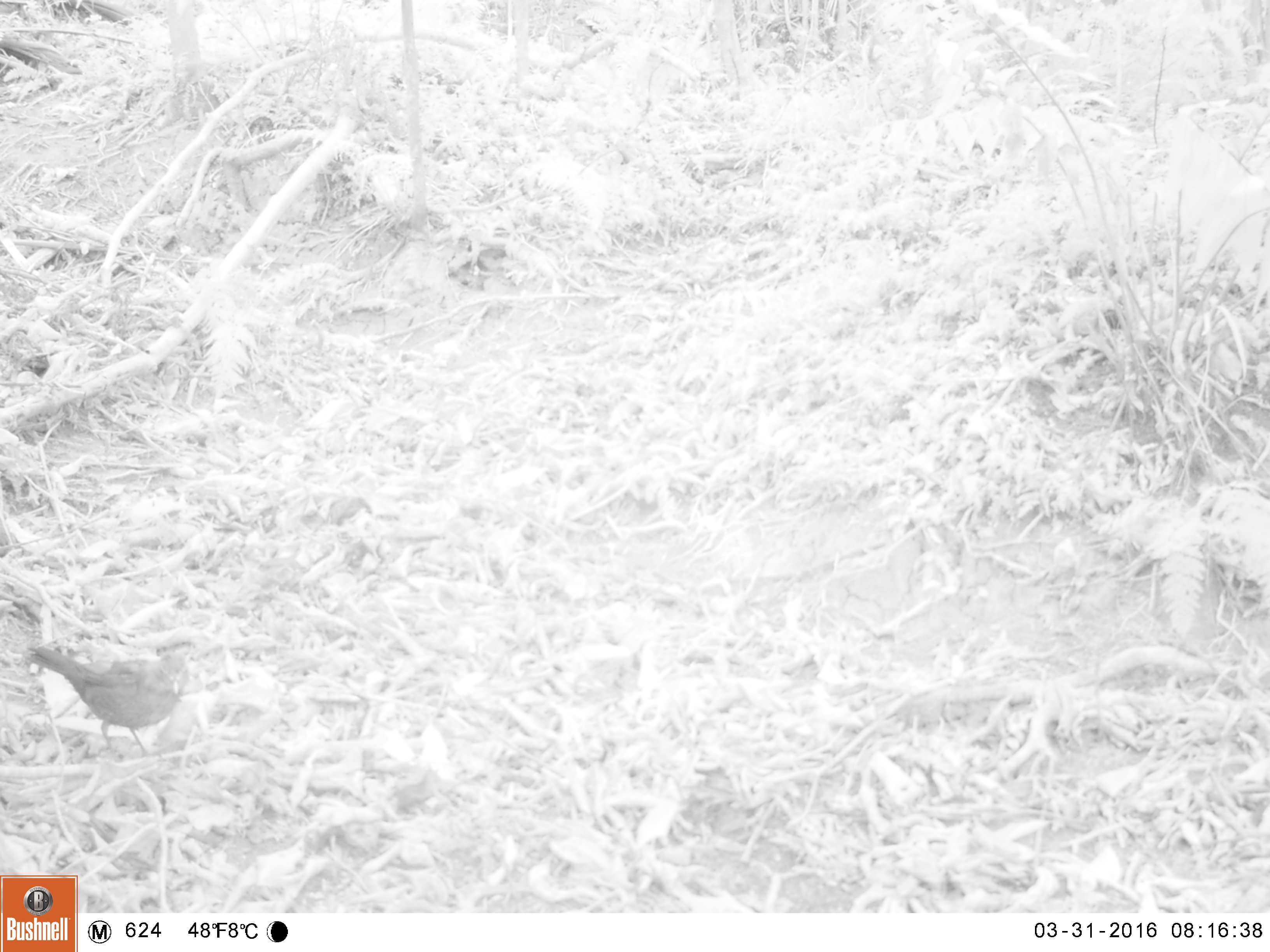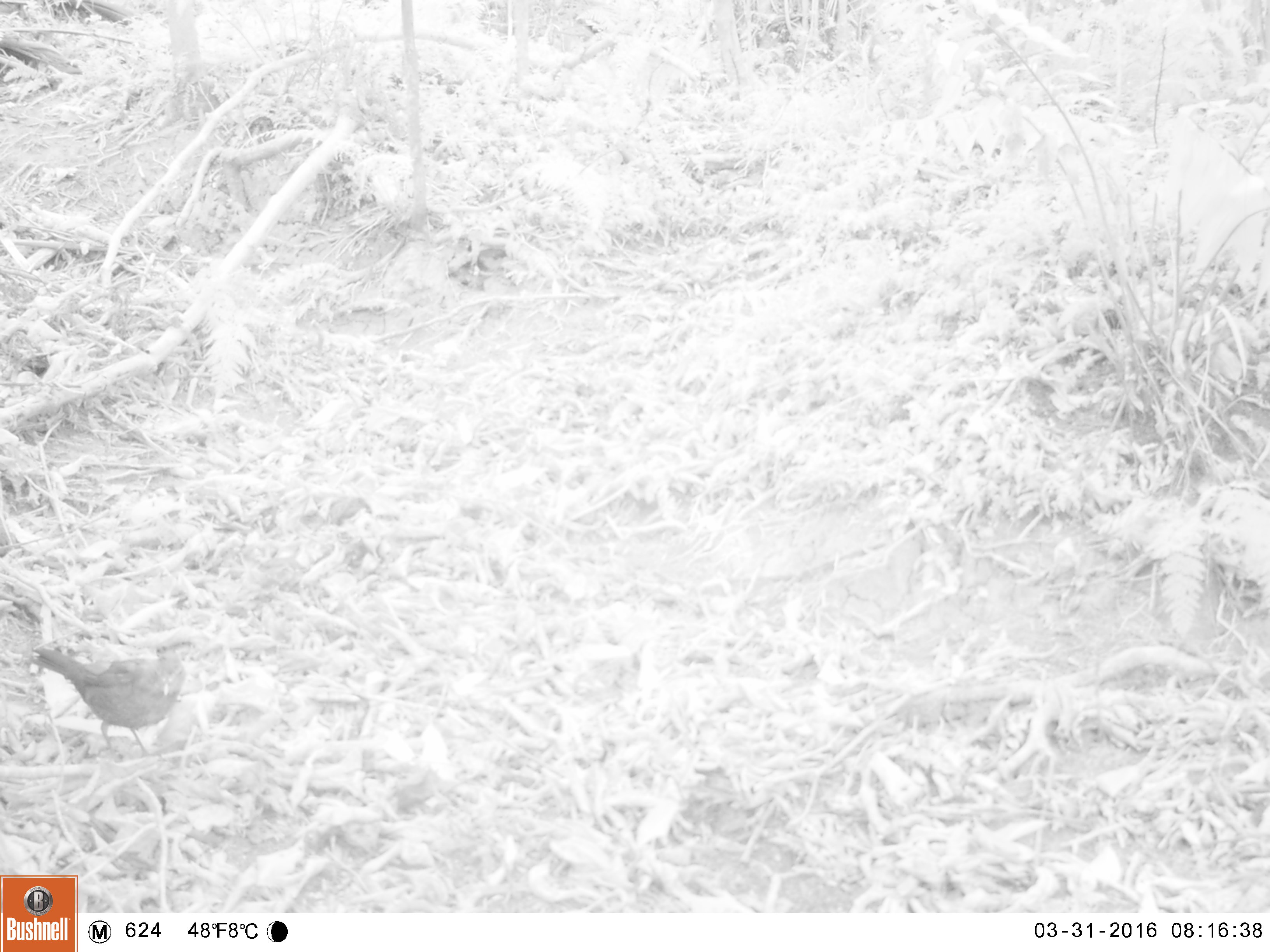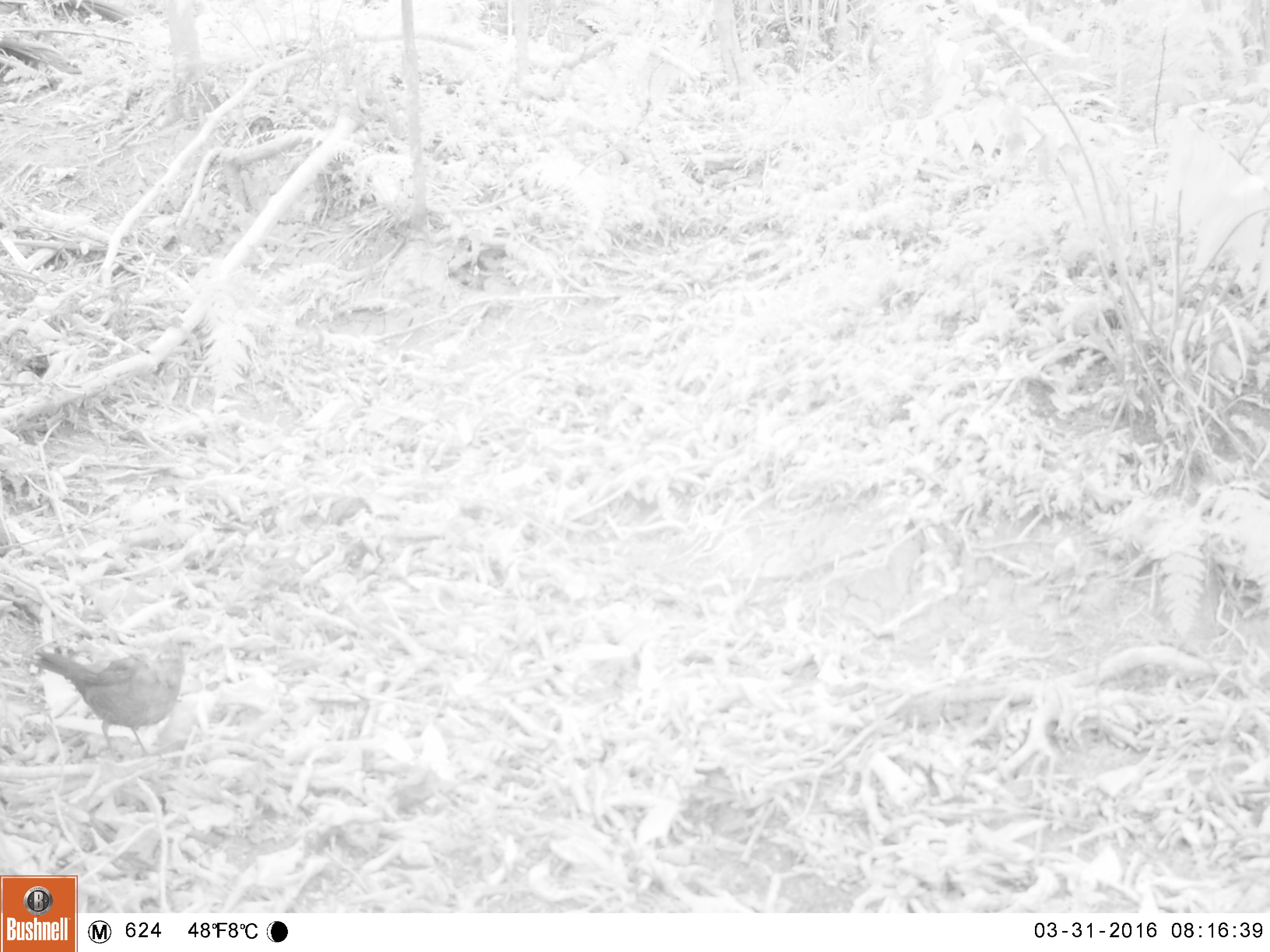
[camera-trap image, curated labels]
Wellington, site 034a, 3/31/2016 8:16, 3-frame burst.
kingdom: Animalia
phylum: Chordata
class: Aves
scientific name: Aves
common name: bird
Bird (Aves).